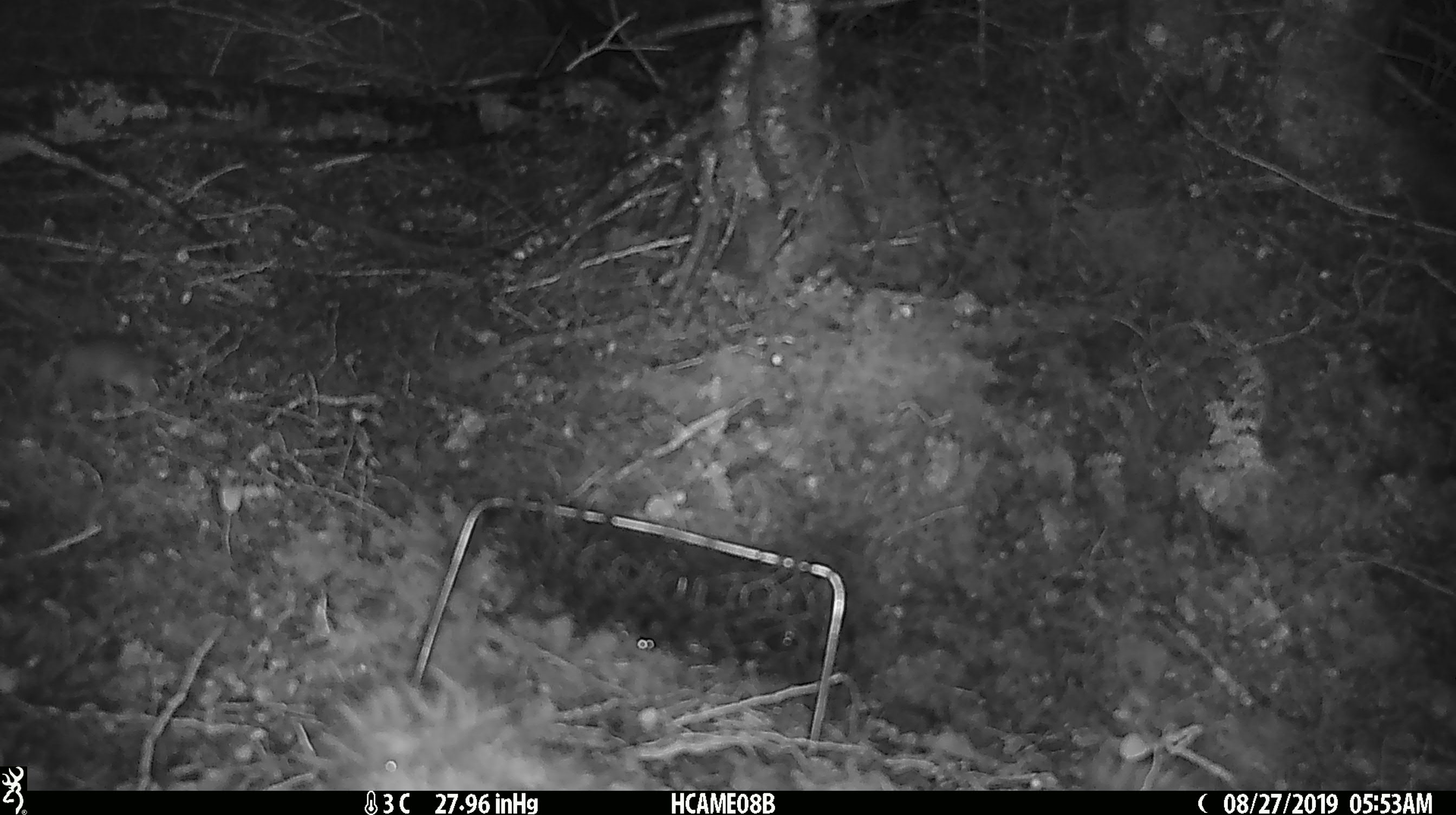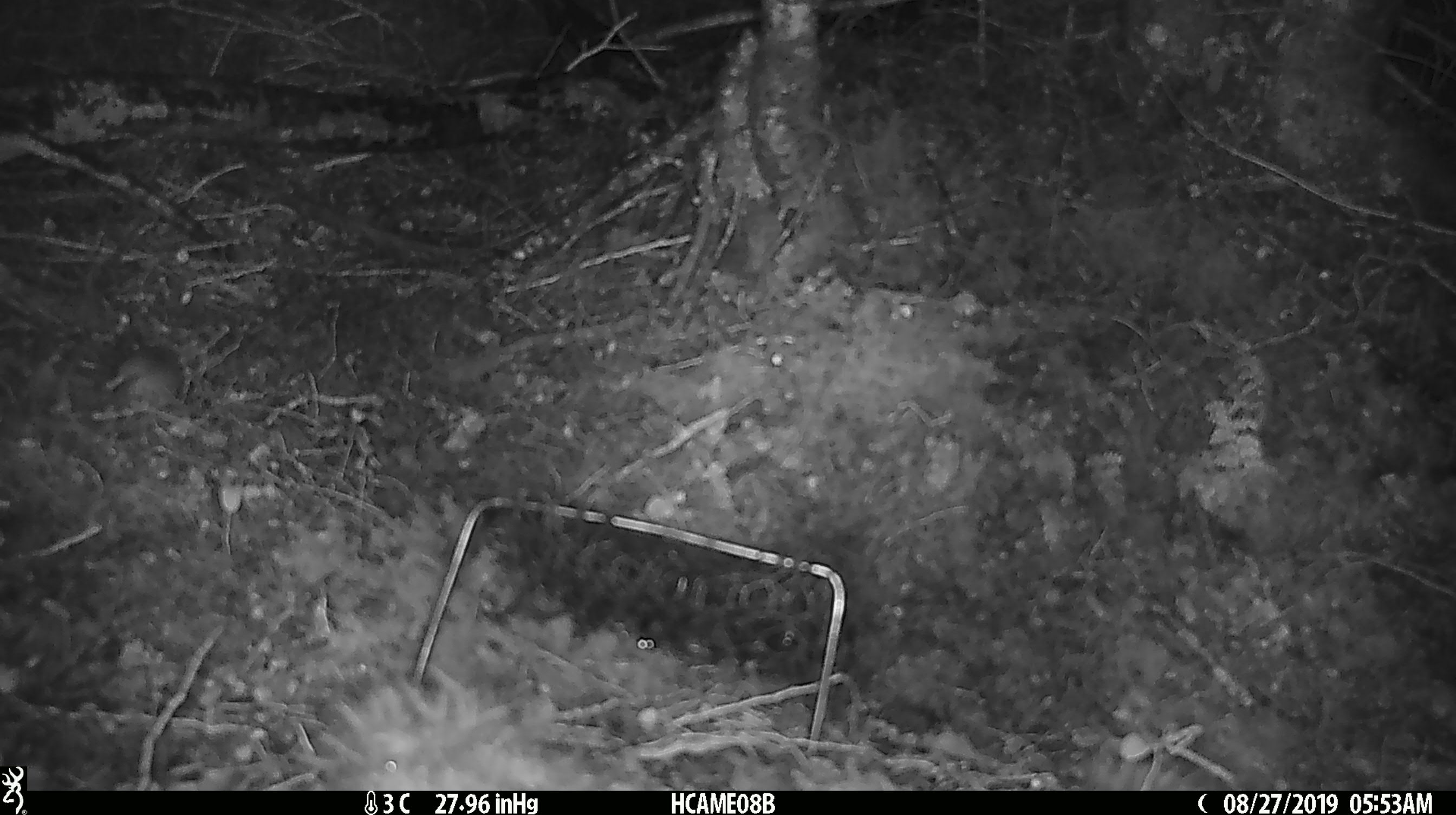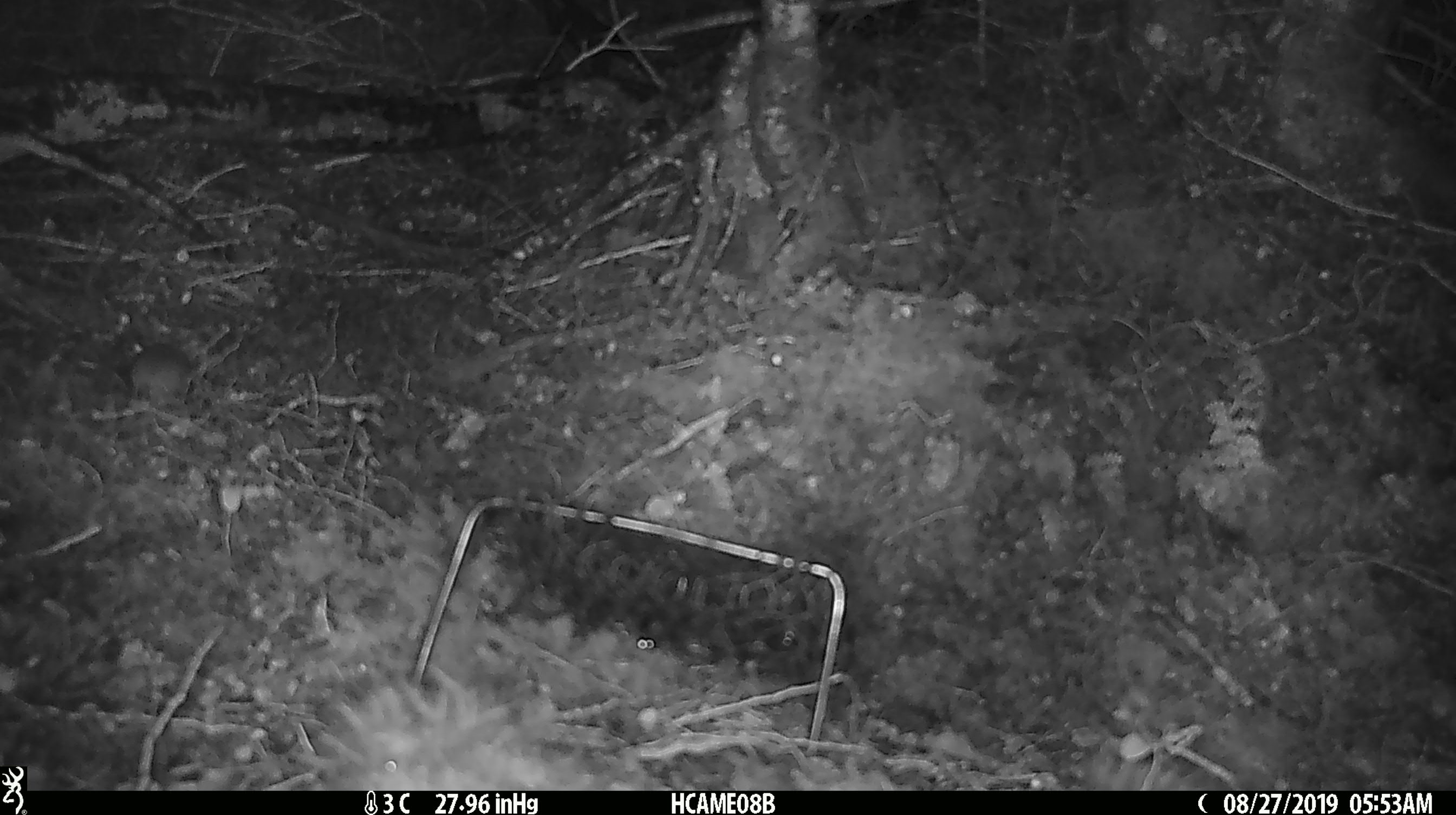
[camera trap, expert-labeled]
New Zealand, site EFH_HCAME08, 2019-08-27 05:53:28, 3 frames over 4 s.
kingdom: Animalia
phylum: Chordata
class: Mammalia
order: Rodentia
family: Muridae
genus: Mus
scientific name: Mus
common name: mouse